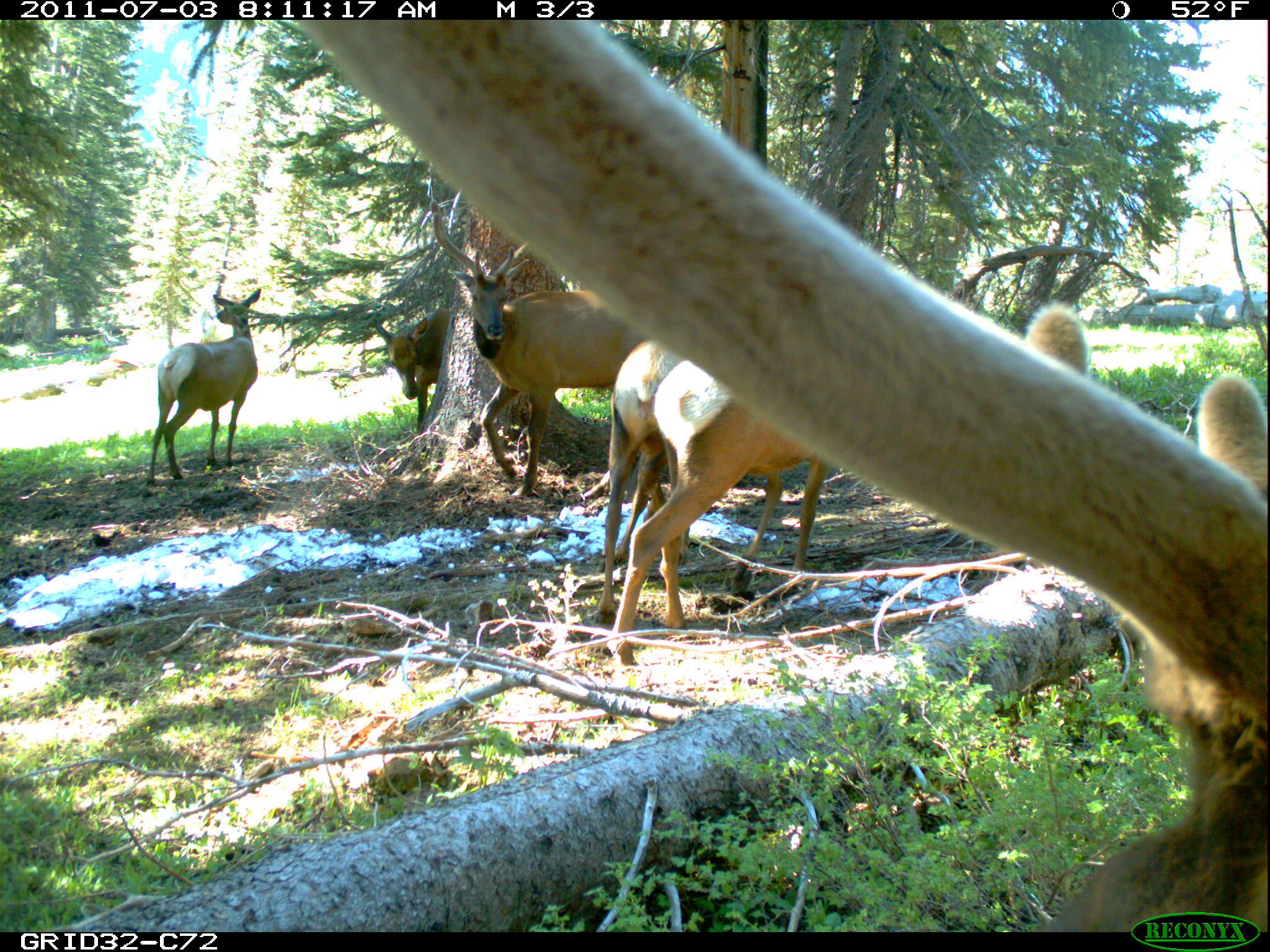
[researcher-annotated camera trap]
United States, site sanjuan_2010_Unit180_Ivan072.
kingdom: Animalia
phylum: Chordata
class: Mammalia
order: Artiodactyla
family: Cervidae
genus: Cervus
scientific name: Cervus elaphus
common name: red deer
Cervus elaphus (red deer).